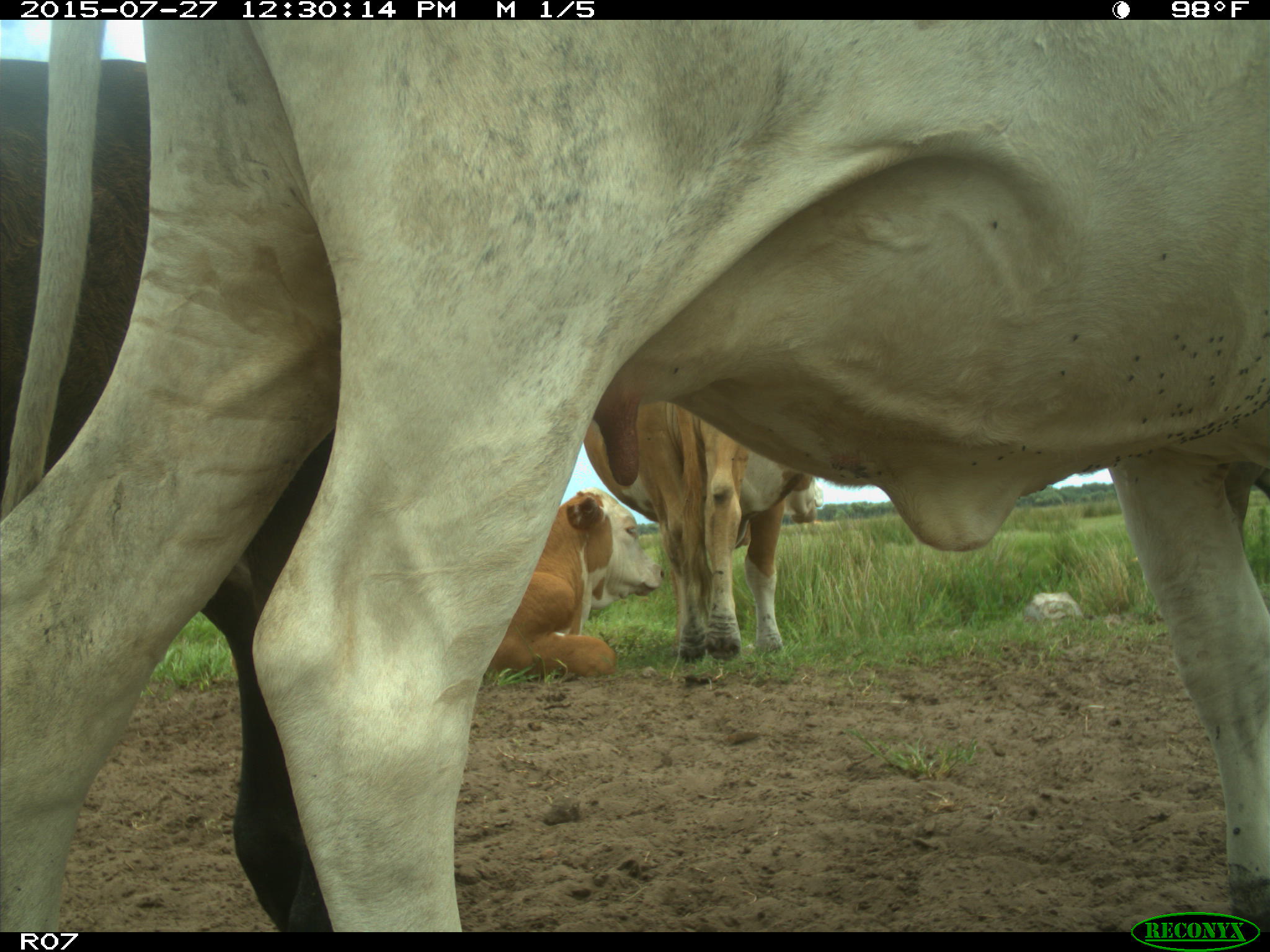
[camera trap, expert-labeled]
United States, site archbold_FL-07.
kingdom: Animalia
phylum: Chordata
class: Mammalia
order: Artiodactyla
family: Bovidae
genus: Bos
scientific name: Bos taurus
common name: domestic cow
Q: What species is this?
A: Bos taurus (domestic cow).